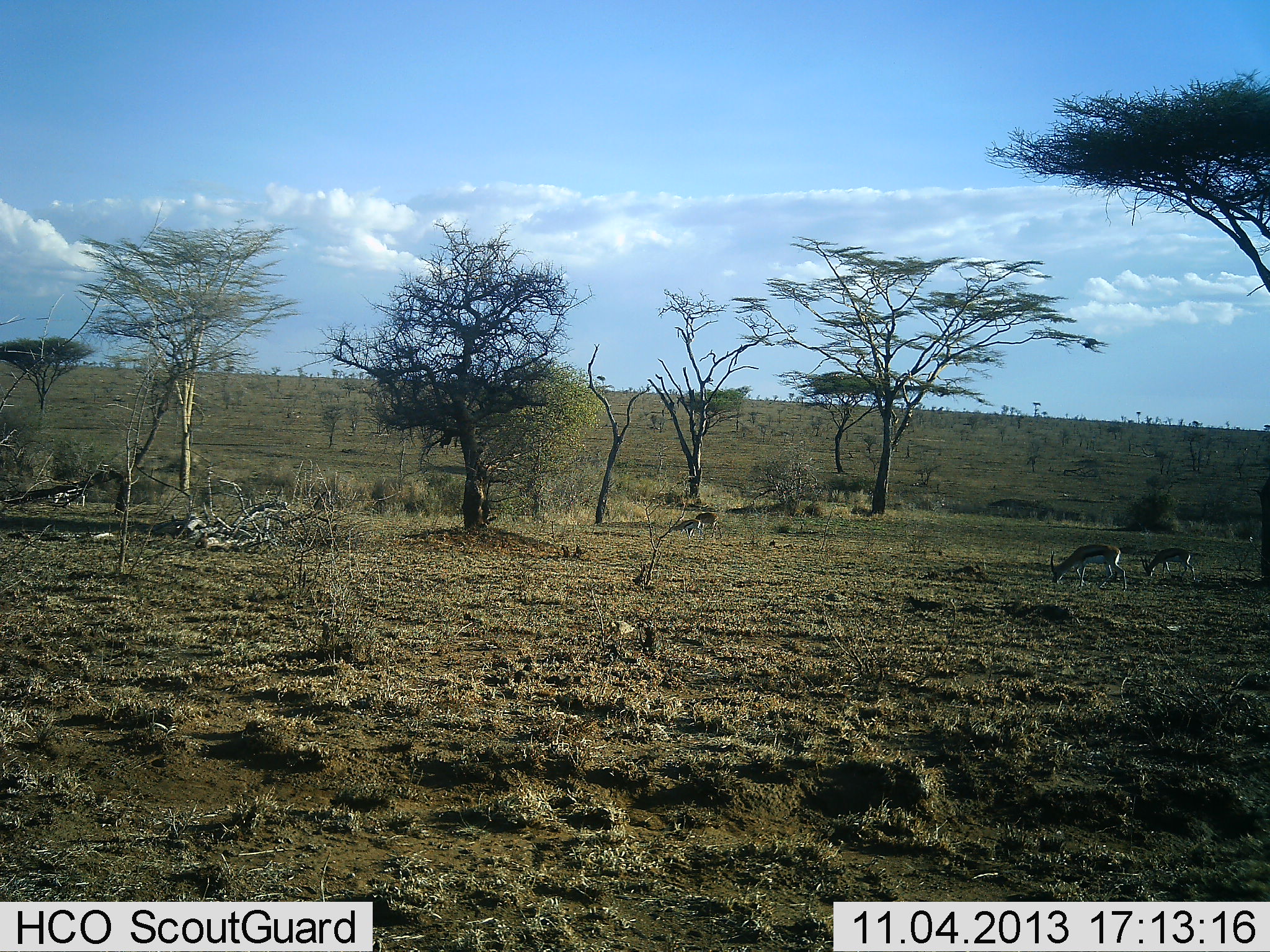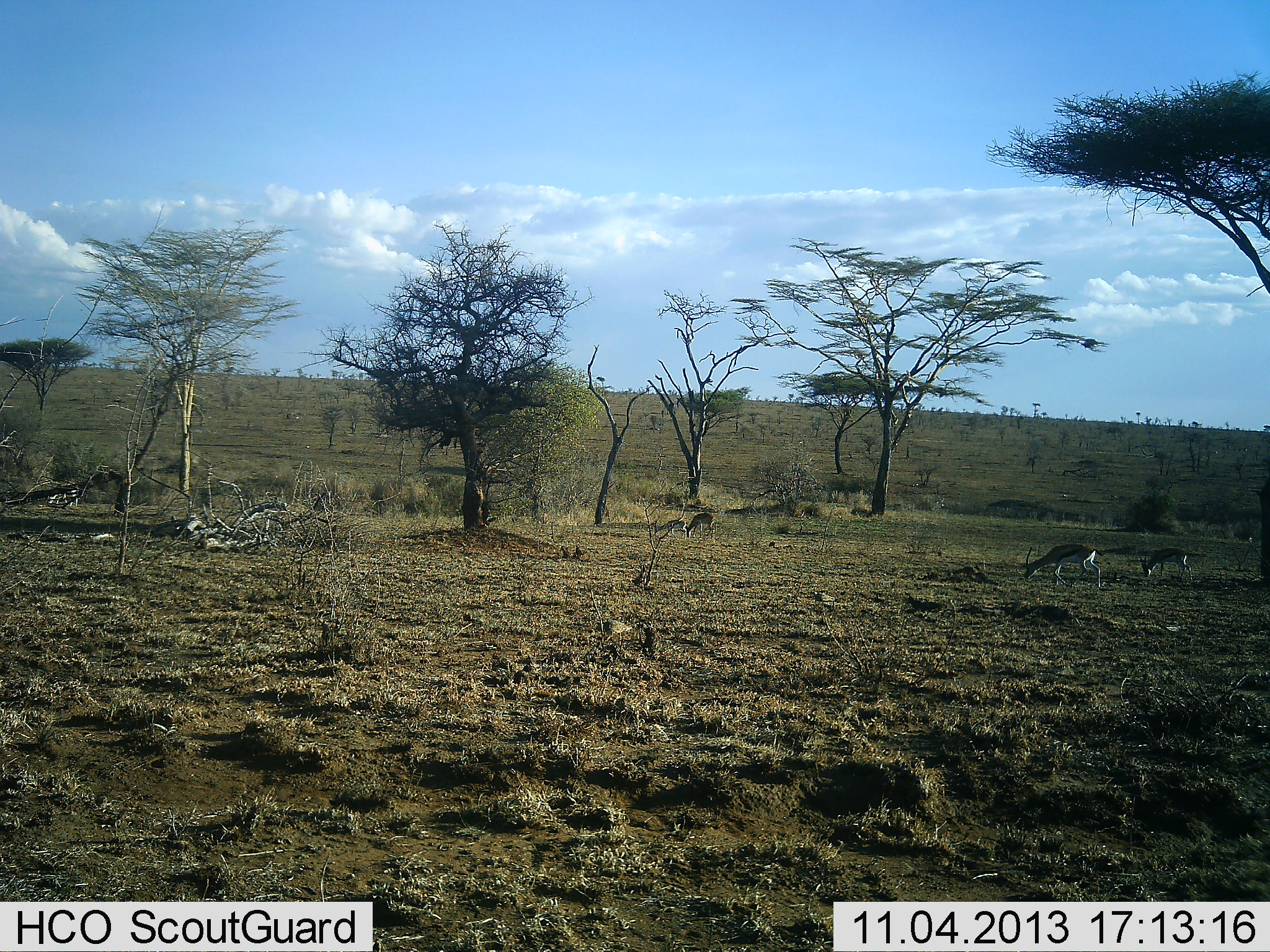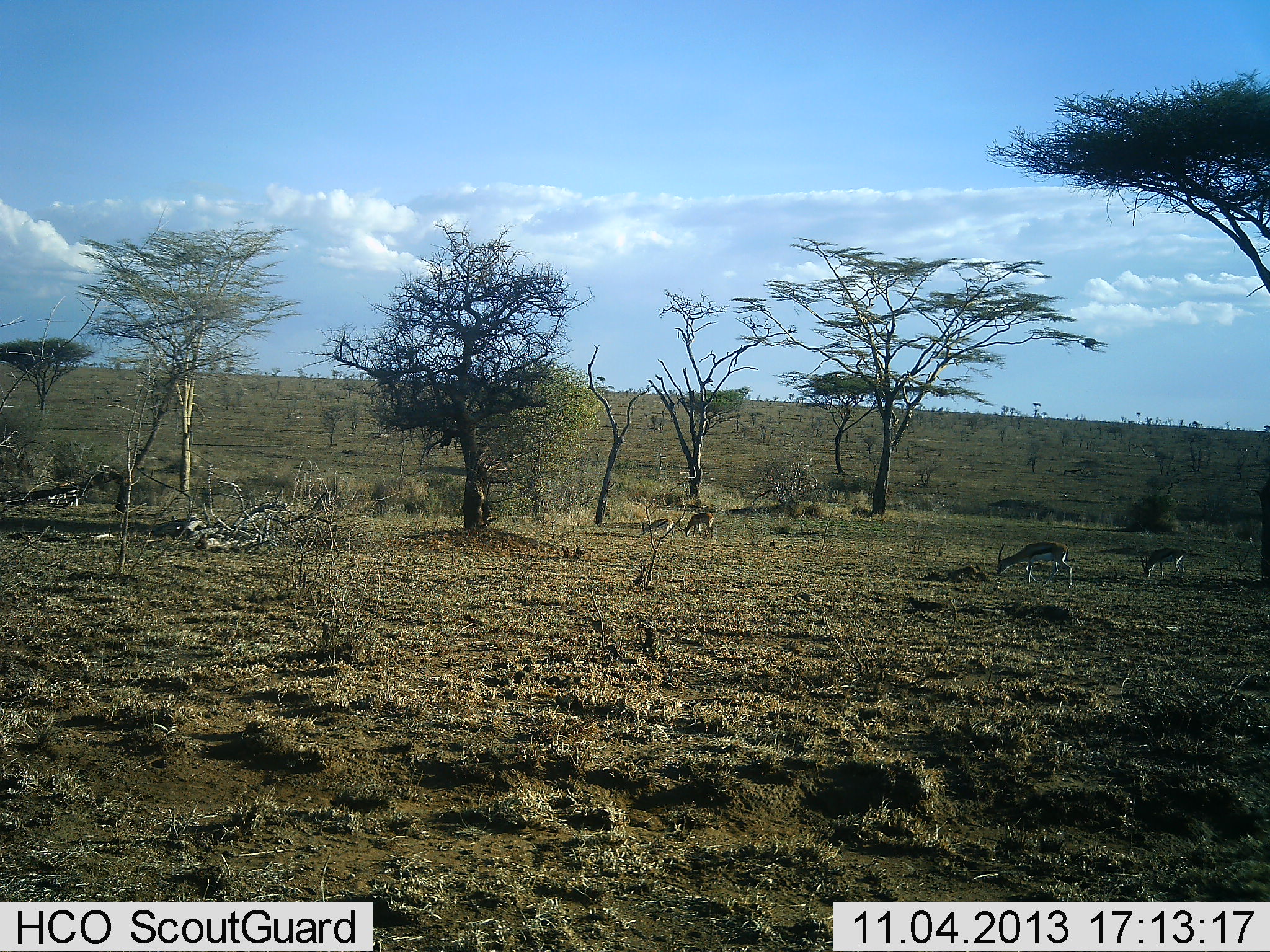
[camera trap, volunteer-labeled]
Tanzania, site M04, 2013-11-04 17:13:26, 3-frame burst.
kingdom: Animalia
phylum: Chordata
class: Mammalia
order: Artiodactyla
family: Bovidae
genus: Eudorcas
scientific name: Eudorcas thomsonii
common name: thomson's gazelle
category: gazellethomsons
Gazellethomsons (thomson's gazelle) (Eudorcas thomsonii), count 5. Behavior (volunteer vote fractions): standing 21%, resting 5%, moving 42%, interacting 0%. Young present (vote fraction): 11%. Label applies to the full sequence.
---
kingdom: Animalia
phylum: Chordata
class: Aves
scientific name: Aves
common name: bird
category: otherbird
Otherbird (bird) (Aves), count 2. Behavior (volunteer vote fractions): standing 0%, resting 0%, moving 62%, interacting 0%. Young present (vote fraction): 0%. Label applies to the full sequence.